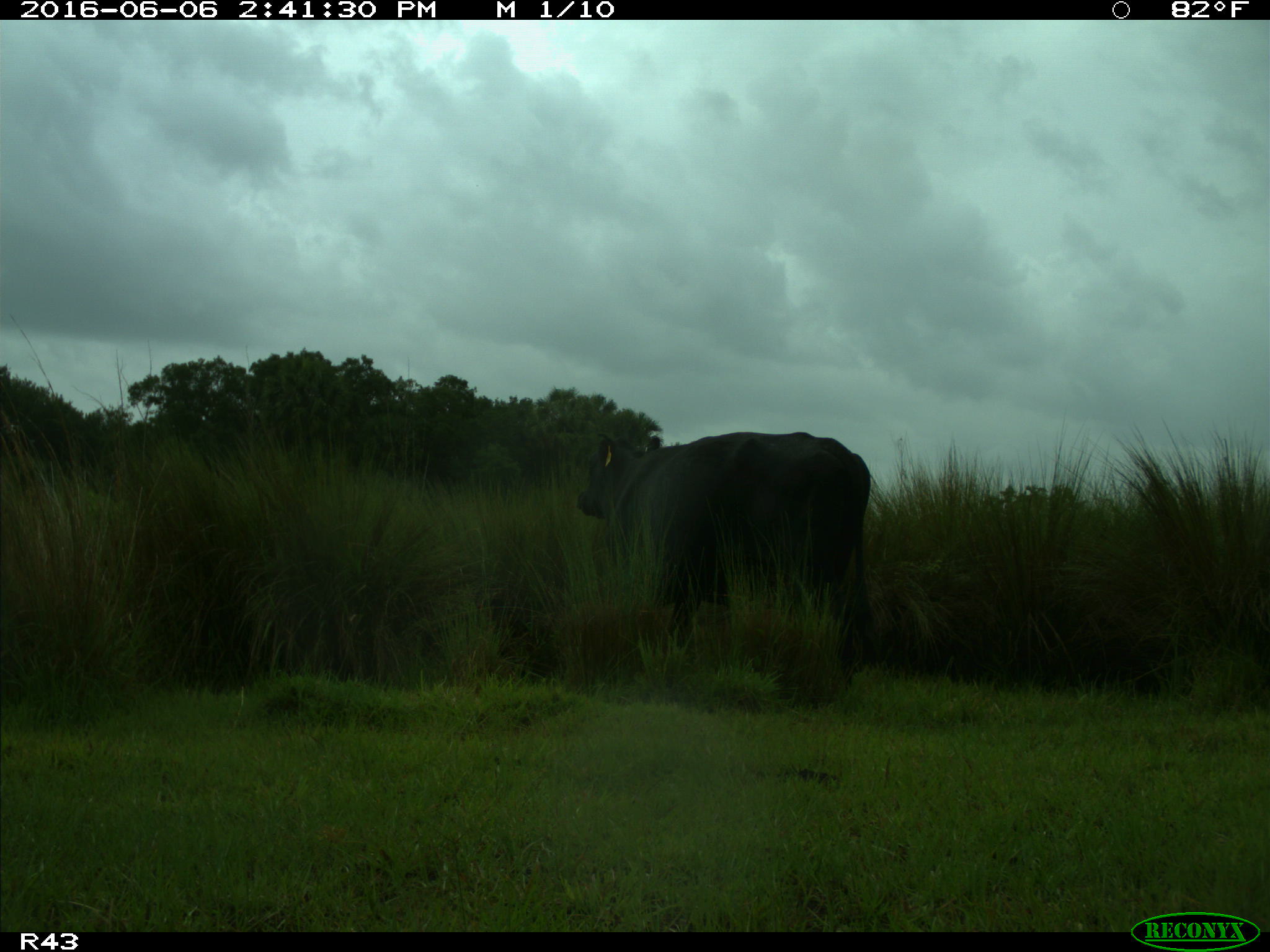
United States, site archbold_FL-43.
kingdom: Animalia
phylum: Chordata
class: Mammalia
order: Artiodactyla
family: Bovidae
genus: Bos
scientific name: Bos taurus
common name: domestic cow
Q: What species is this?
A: Bos taurus (domestic cow).